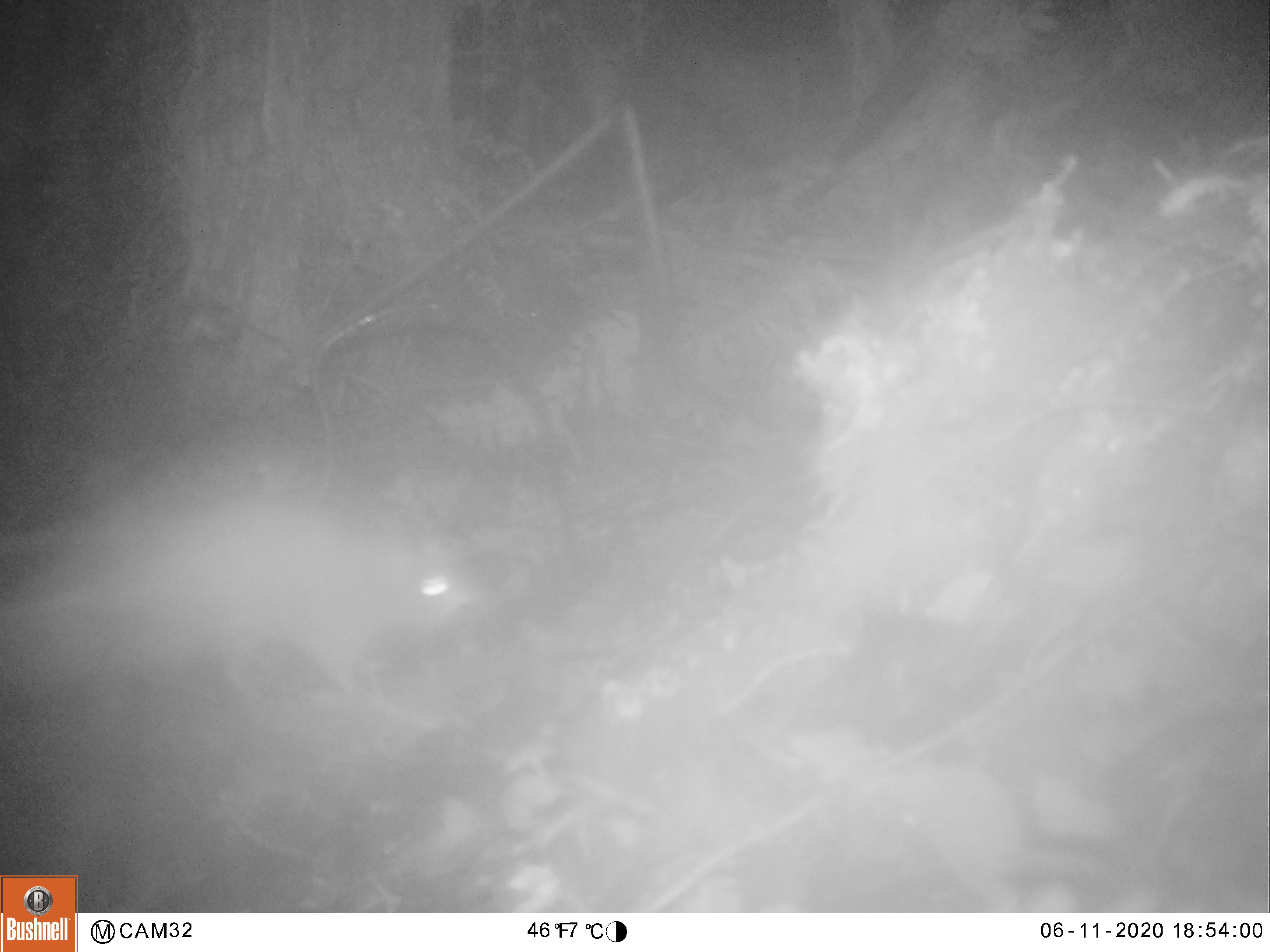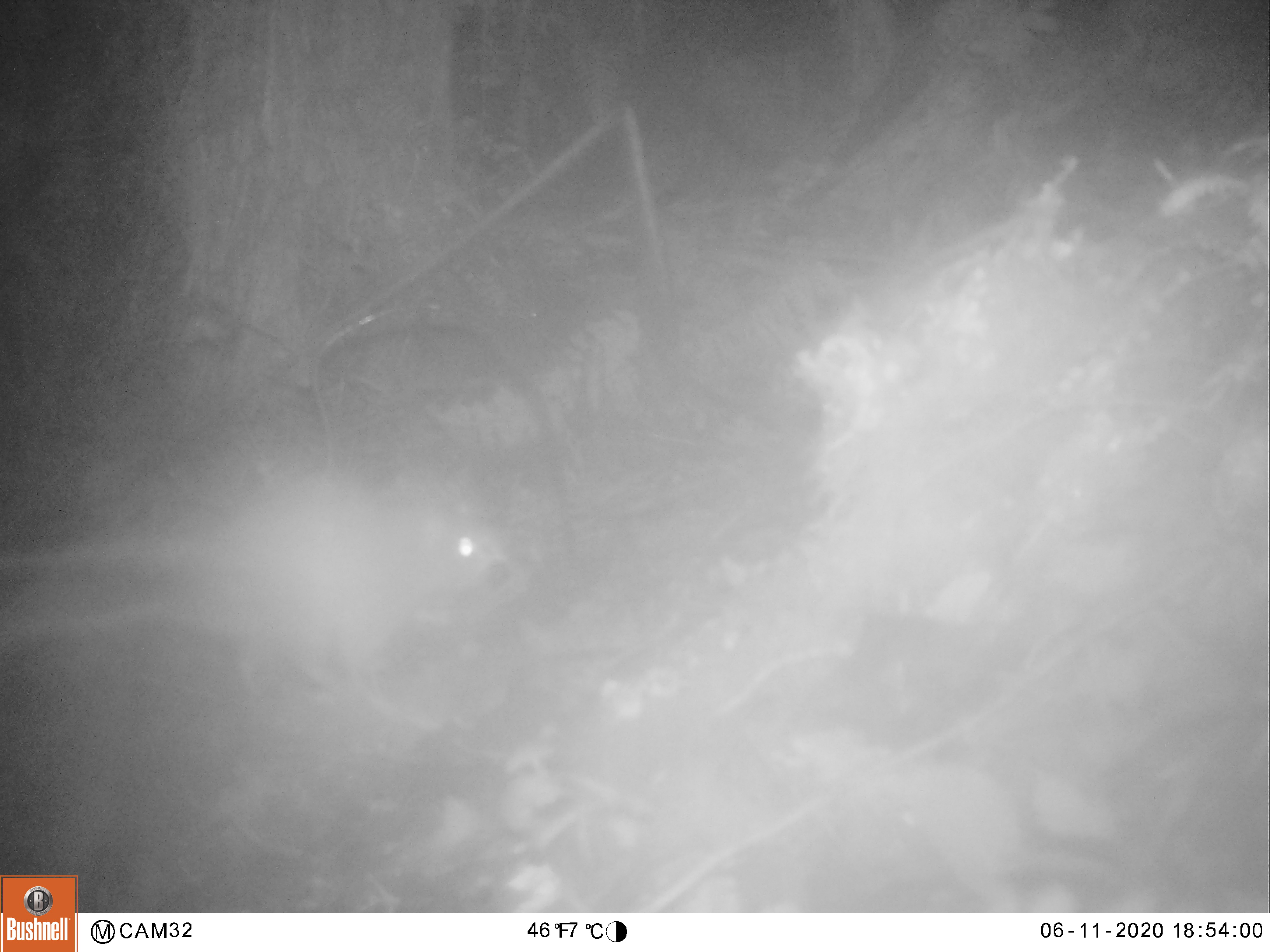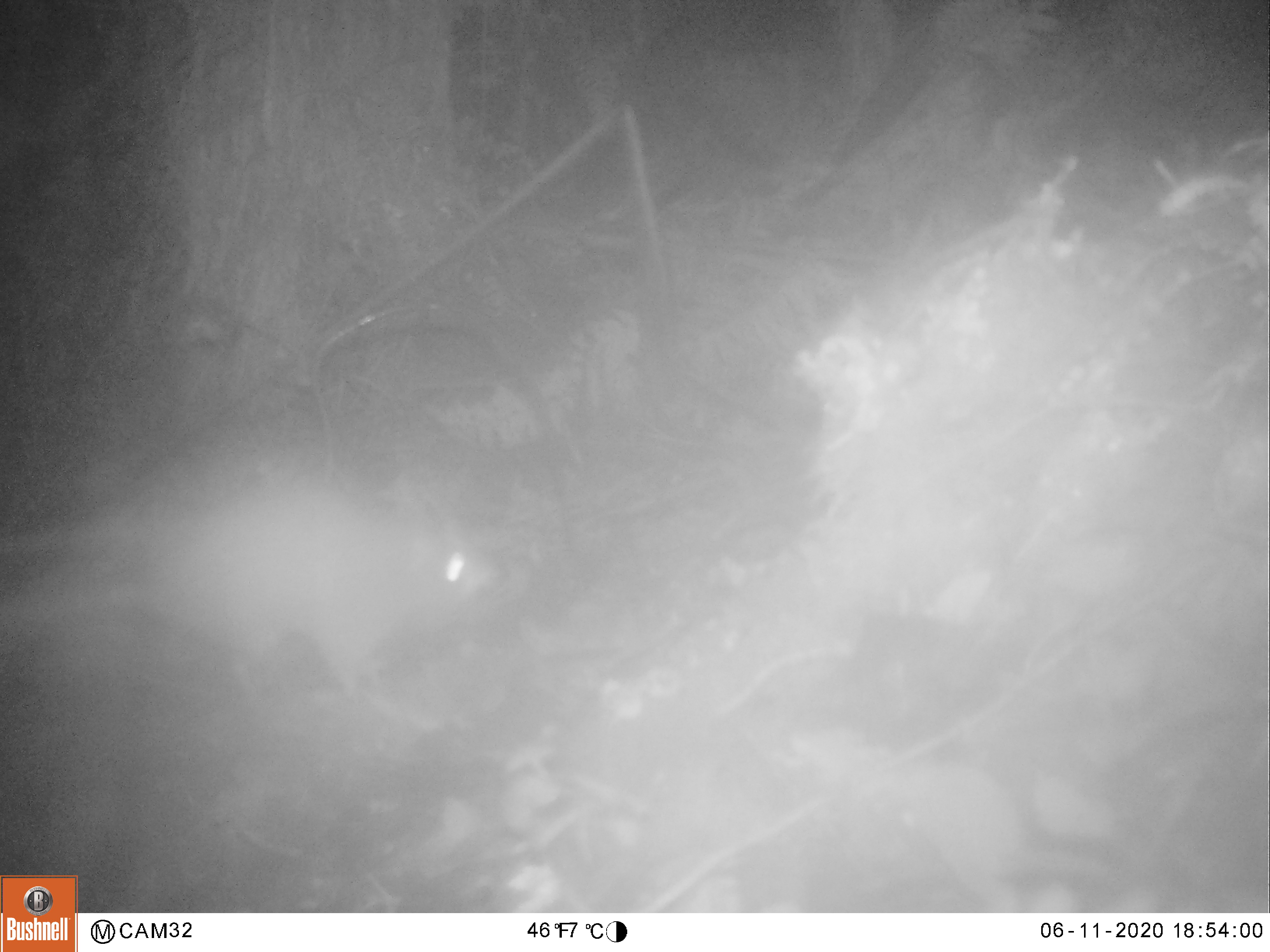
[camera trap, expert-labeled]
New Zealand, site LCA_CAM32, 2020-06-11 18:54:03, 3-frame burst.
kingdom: Animalia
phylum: Chordata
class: Mammalia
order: Rodentia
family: Muridae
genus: Rattus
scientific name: Rattus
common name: rat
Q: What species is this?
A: Rat (Rattus).